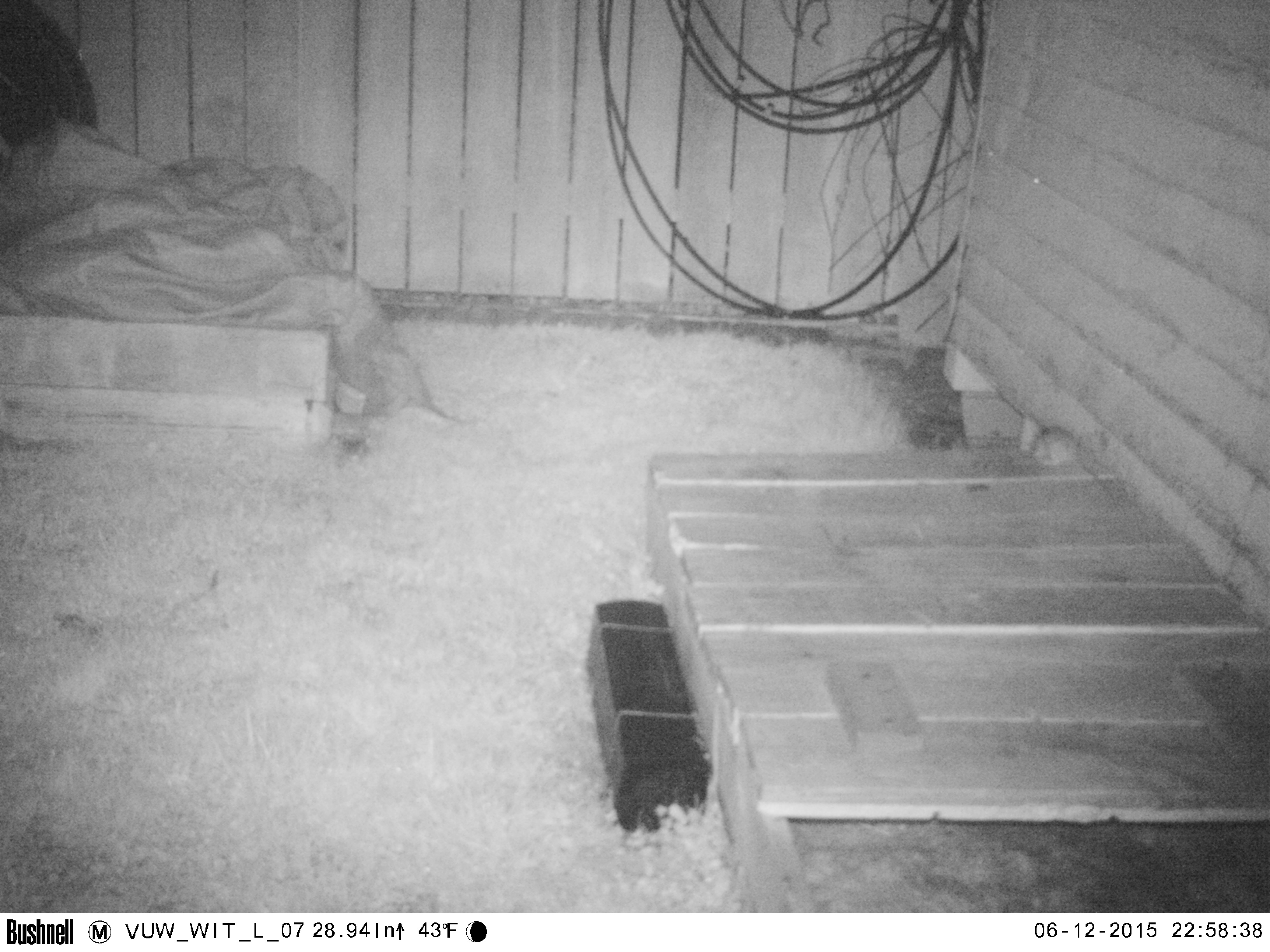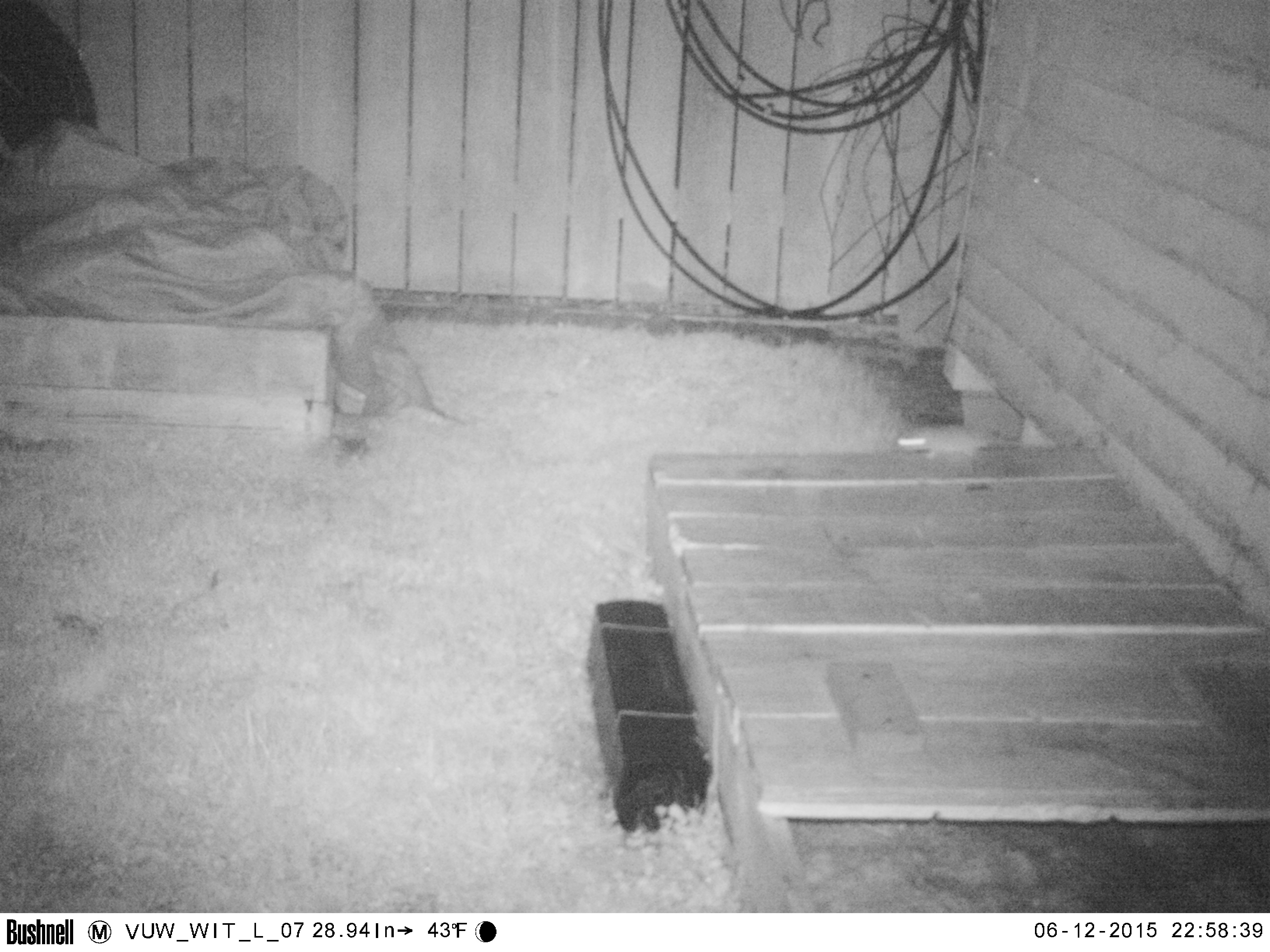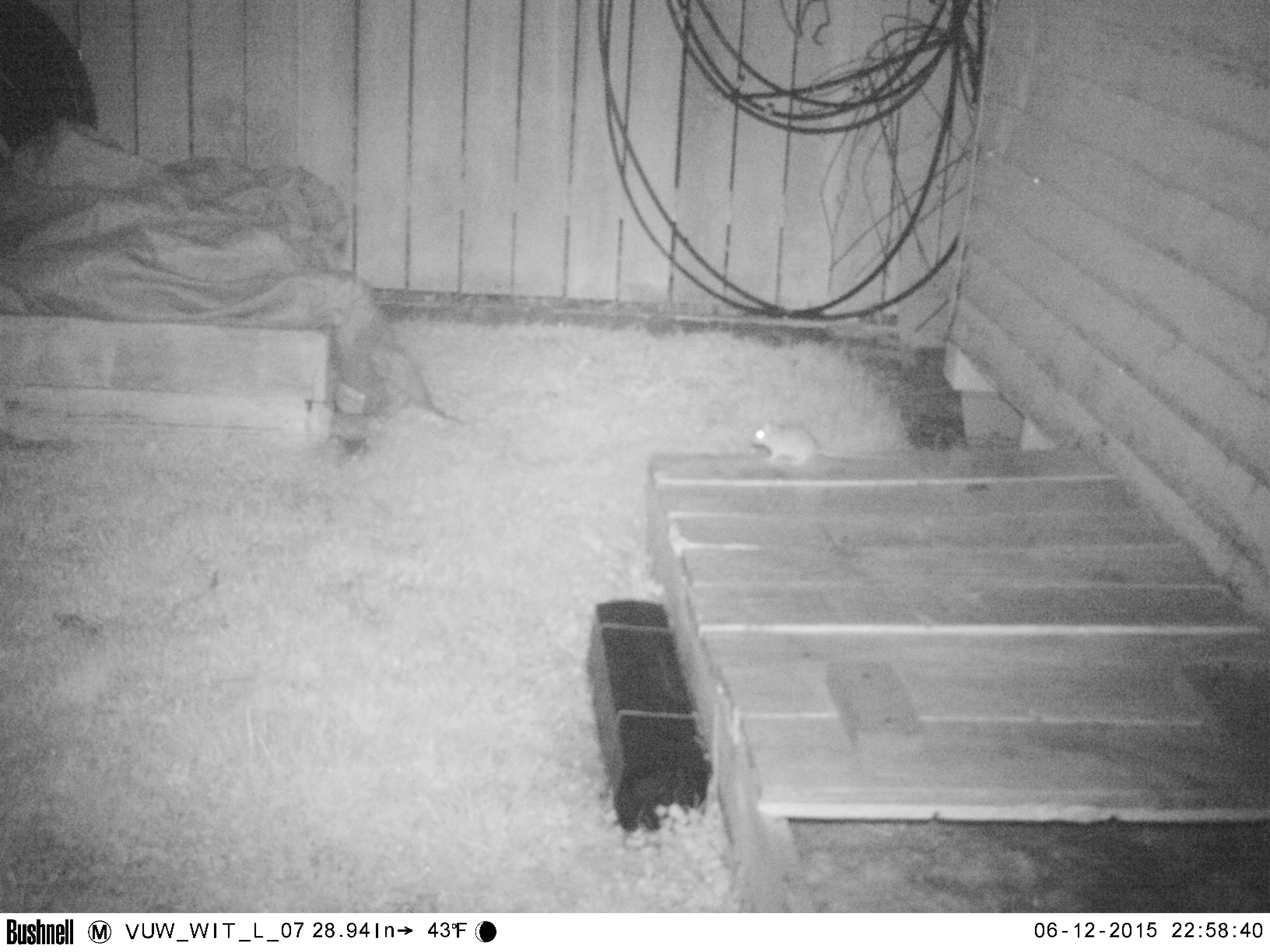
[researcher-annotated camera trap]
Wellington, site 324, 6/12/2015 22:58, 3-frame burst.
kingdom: Animalia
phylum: Chordata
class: Mammalia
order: Rodentia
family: Muridae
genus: Mus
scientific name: Mus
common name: mouse